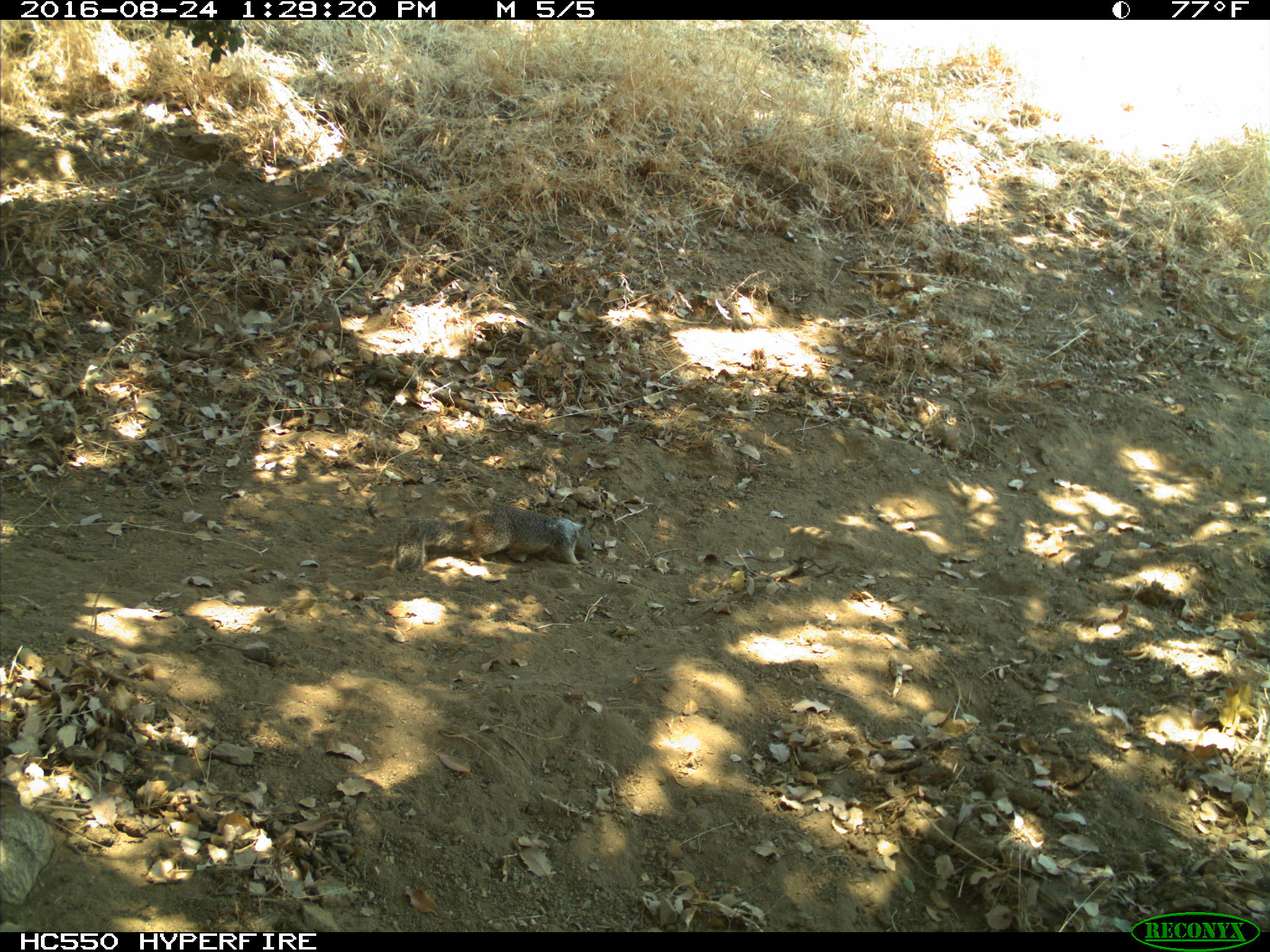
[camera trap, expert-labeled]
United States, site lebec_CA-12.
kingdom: Animalia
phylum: Chordata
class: Mammalia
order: Rodentia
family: Sciuridae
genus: Otospermophilus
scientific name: Otospermophilus beecheyi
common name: california ground squirrel